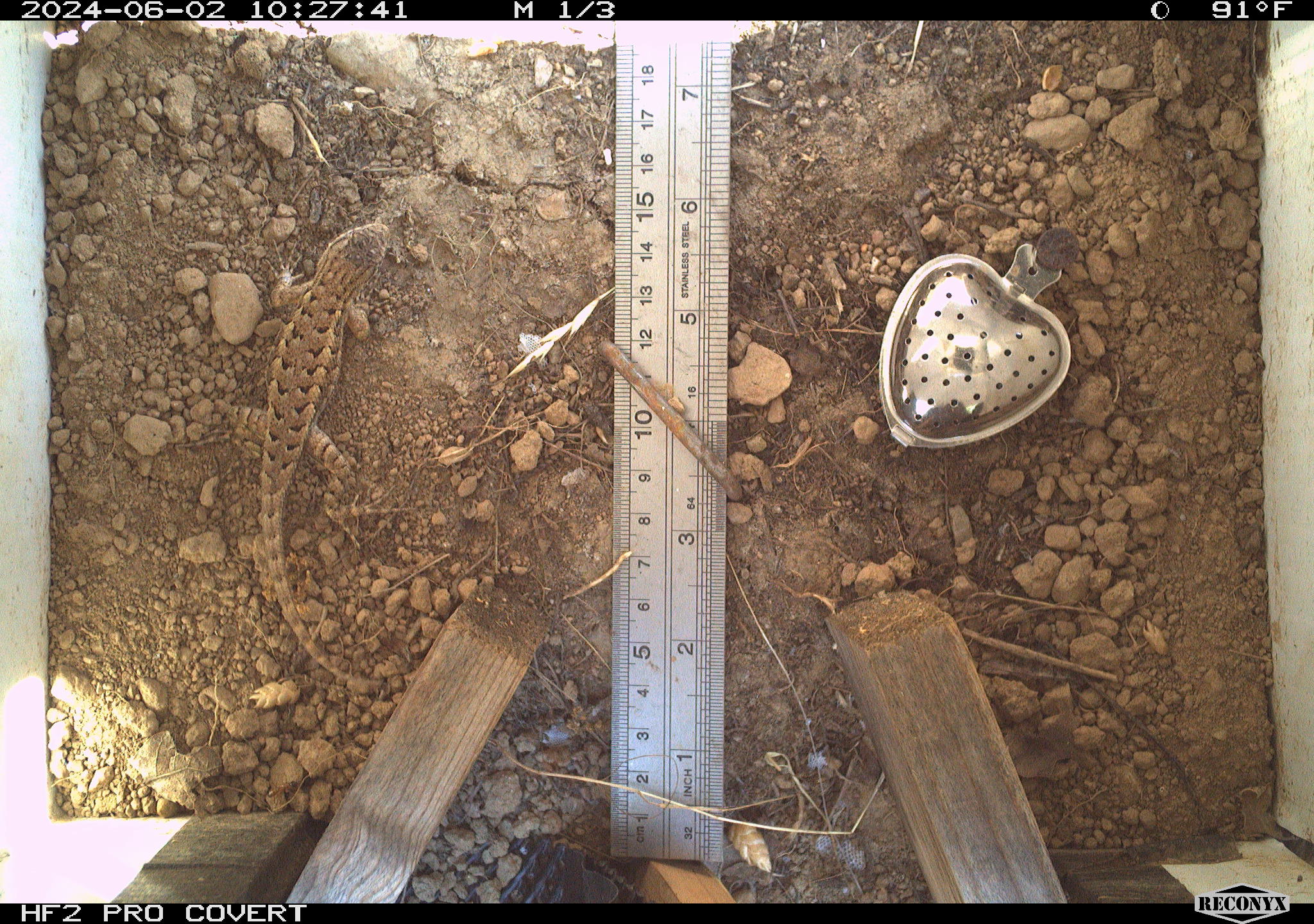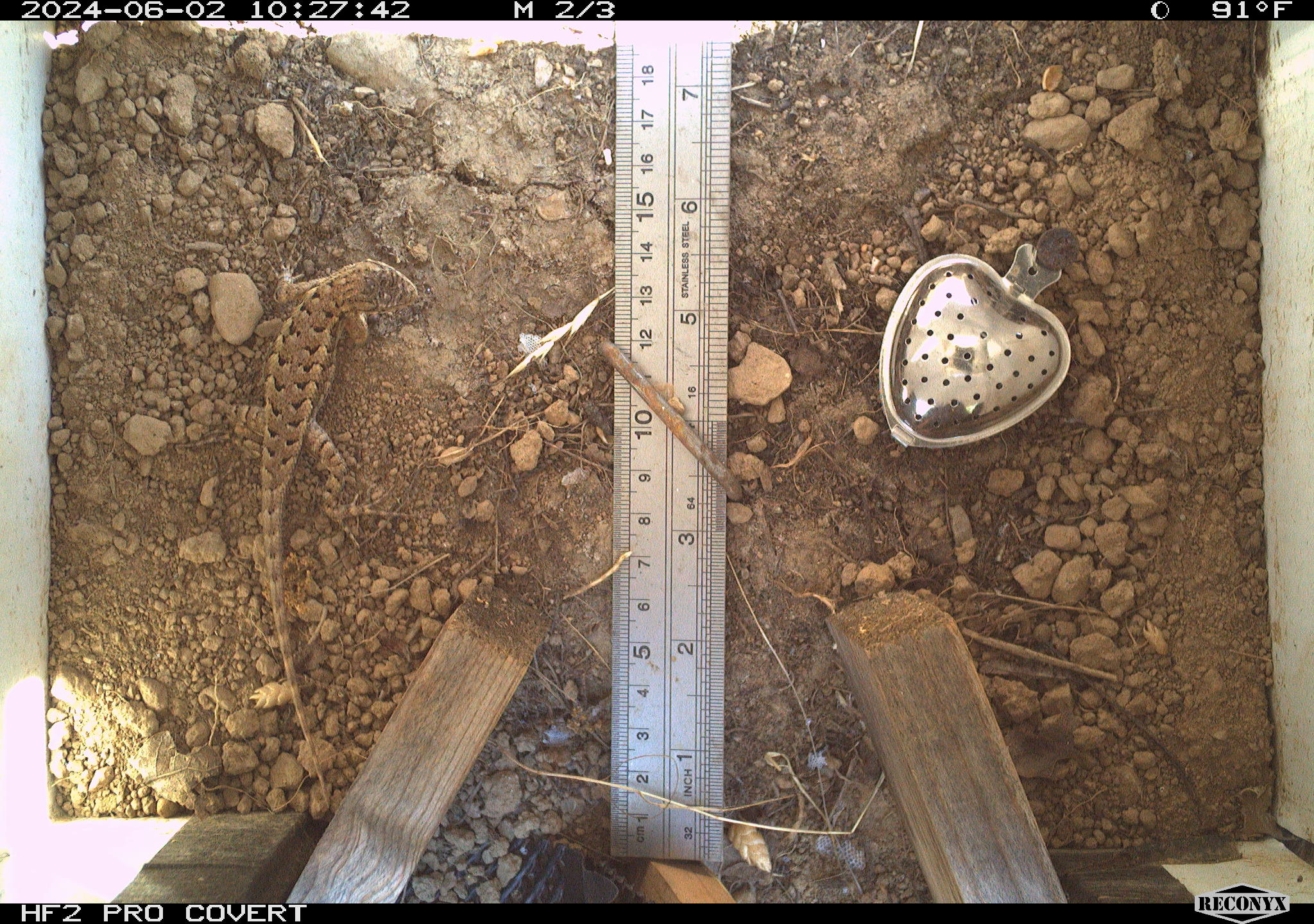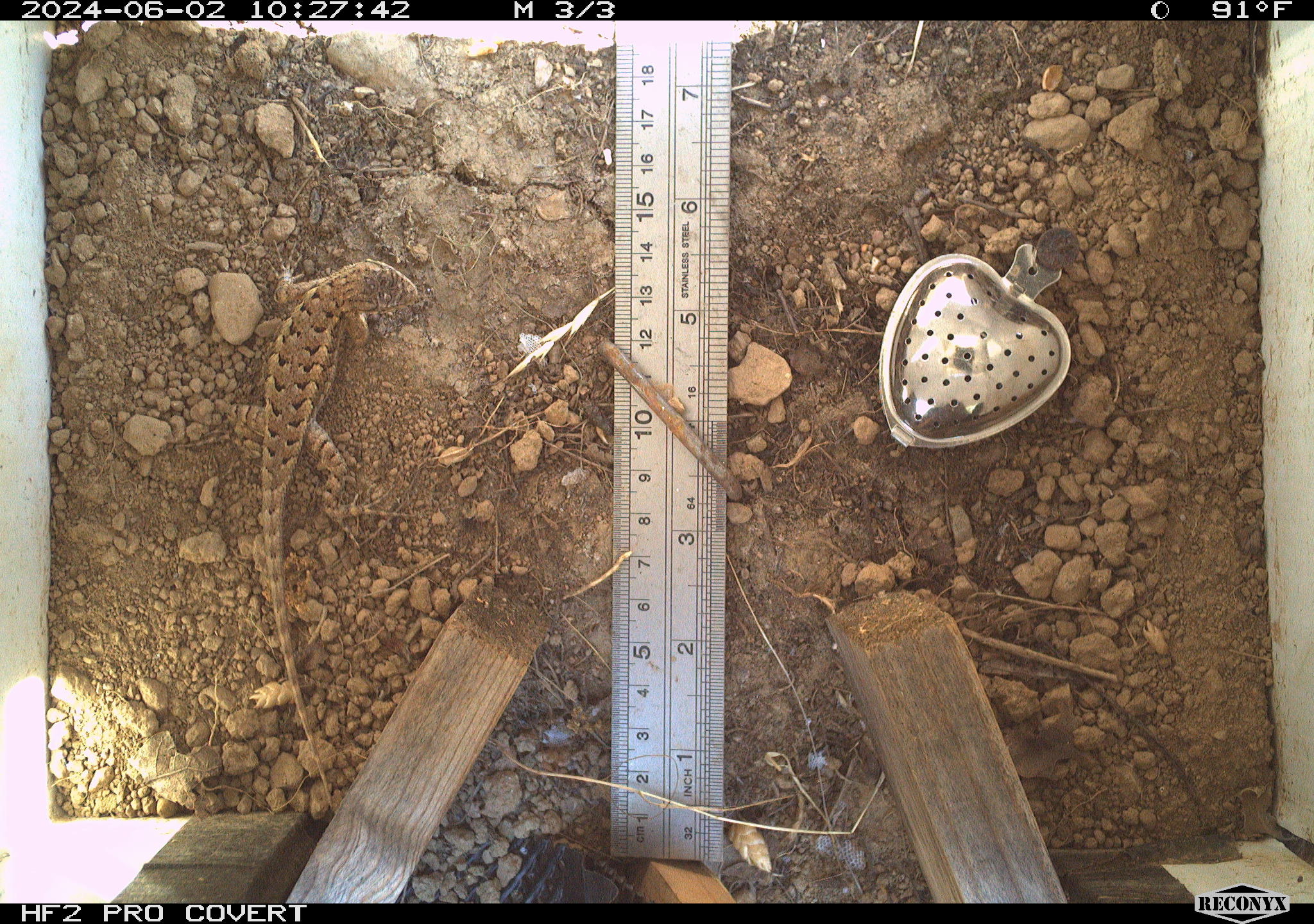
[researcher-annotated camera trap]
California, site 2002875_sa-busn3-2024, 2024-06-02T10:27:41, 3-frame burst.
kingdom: Animalia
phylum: Chordata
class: Reptilia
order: Squamata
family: Phrynosomatidae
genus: Sceloporus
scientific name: Sceloporus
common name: spiny lizards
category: sceloporus species